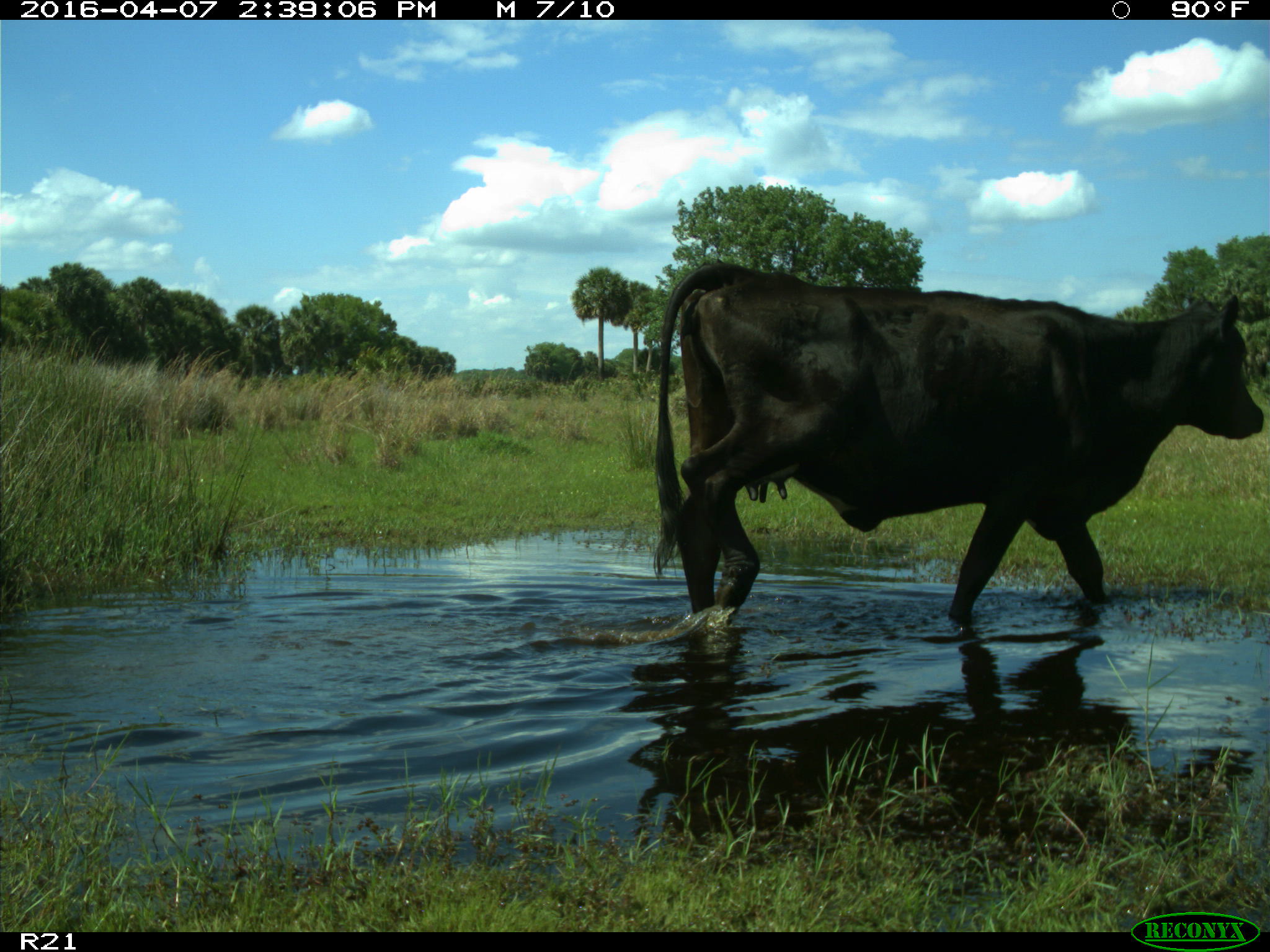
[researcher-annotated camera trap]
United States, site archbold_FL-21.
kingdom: Animalia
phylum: Chordata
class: Mammalia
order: Artiodactyla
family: Bovidae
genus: Bos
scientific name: Bos taurus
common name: domestic cow